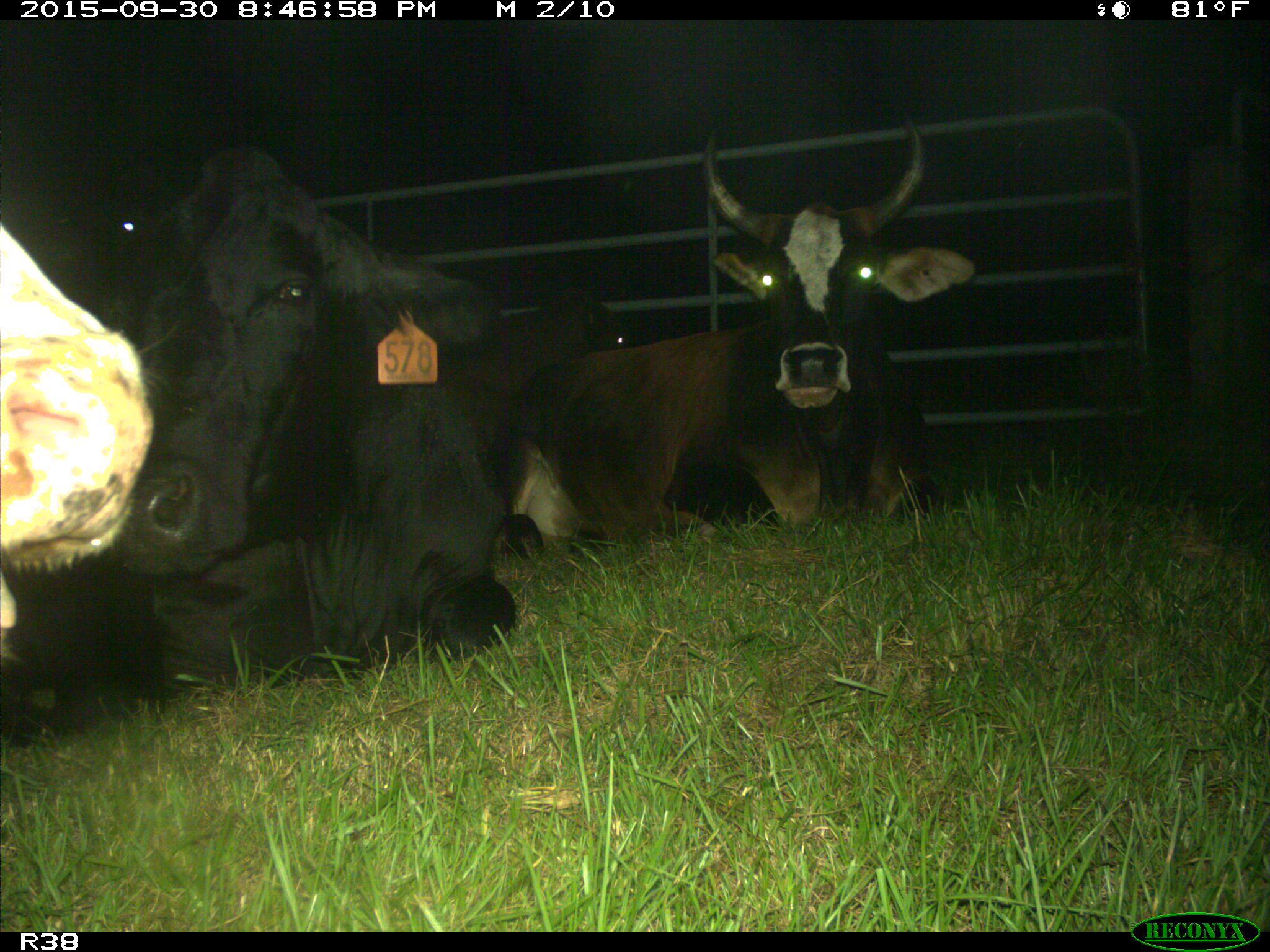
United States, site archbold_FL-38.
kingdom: Animalia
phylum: Chordata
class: Mammalia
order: Artiodactyla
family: Bovidae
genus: Bos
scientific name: Bos taurus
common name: domestic cow